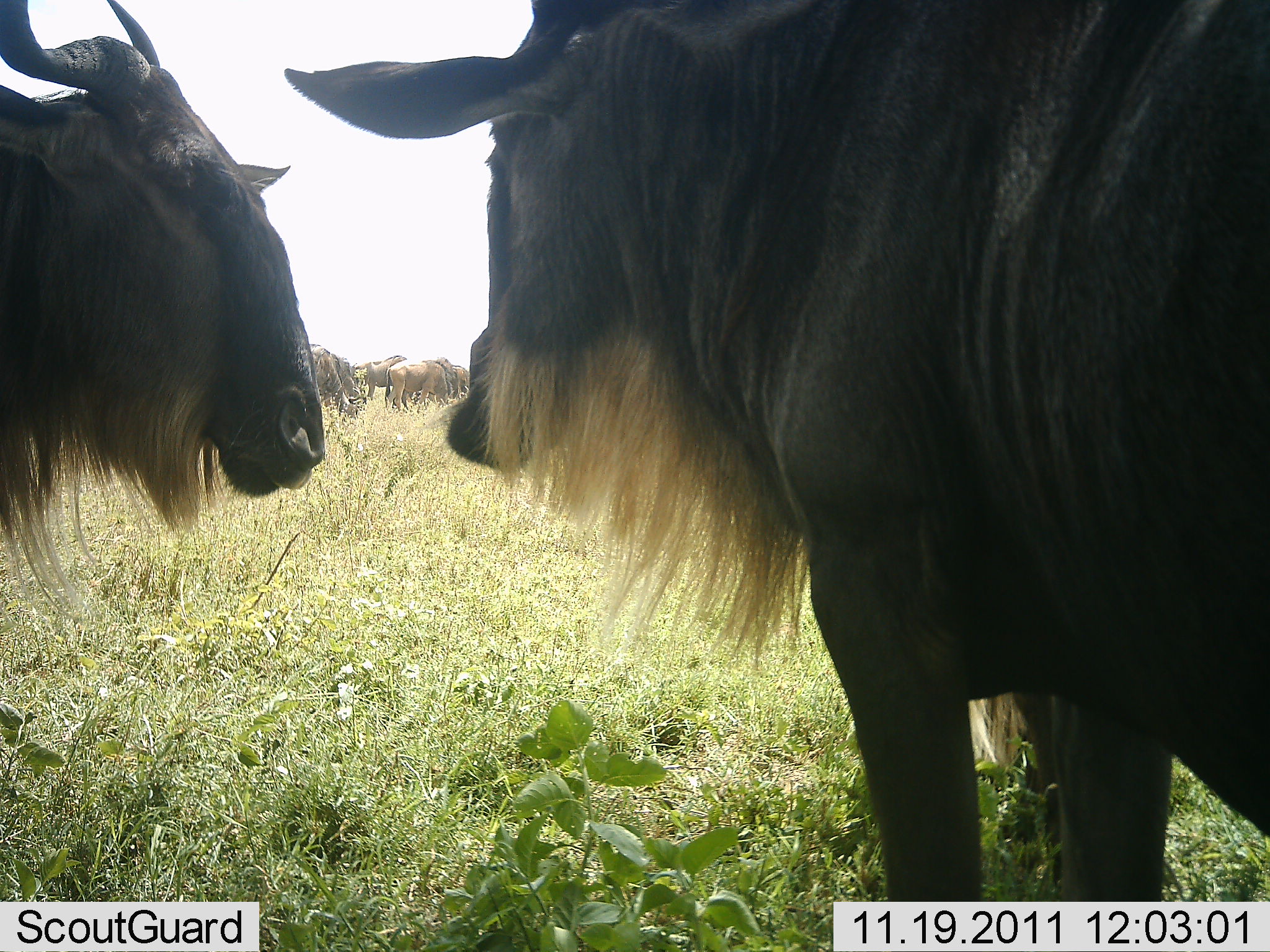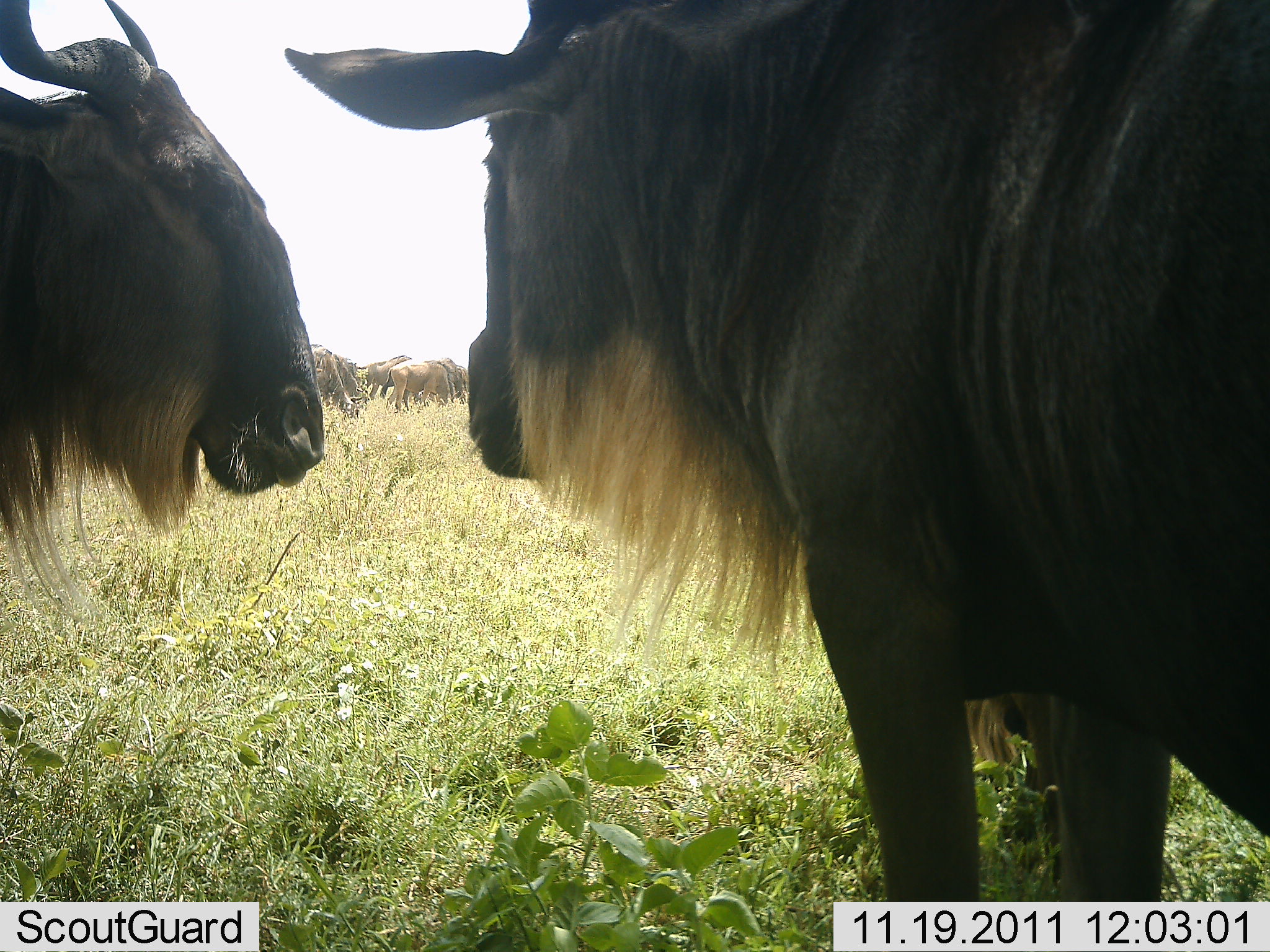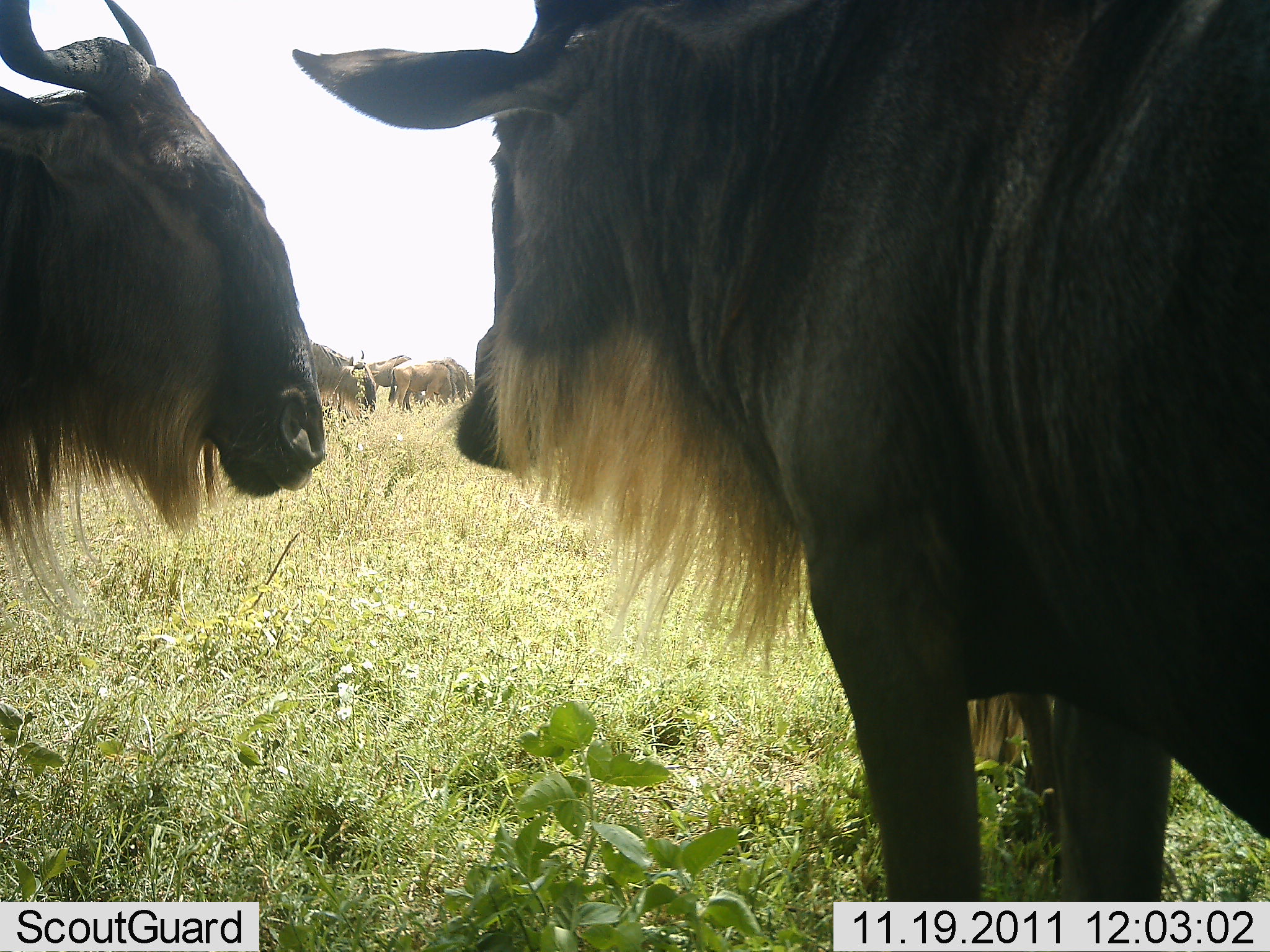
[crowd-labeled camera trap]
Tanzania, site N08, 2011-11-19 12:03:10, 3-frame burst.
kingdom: Animalia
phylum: Chordata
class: Mammalia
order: Artiodactyla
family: Bovidae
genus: Connochaetes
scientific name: Connochaetes taurinus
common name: blue wildebeest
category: wildebeest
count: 7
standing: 60%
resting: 0%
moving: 13%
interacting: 7%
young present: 0%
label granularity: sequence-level